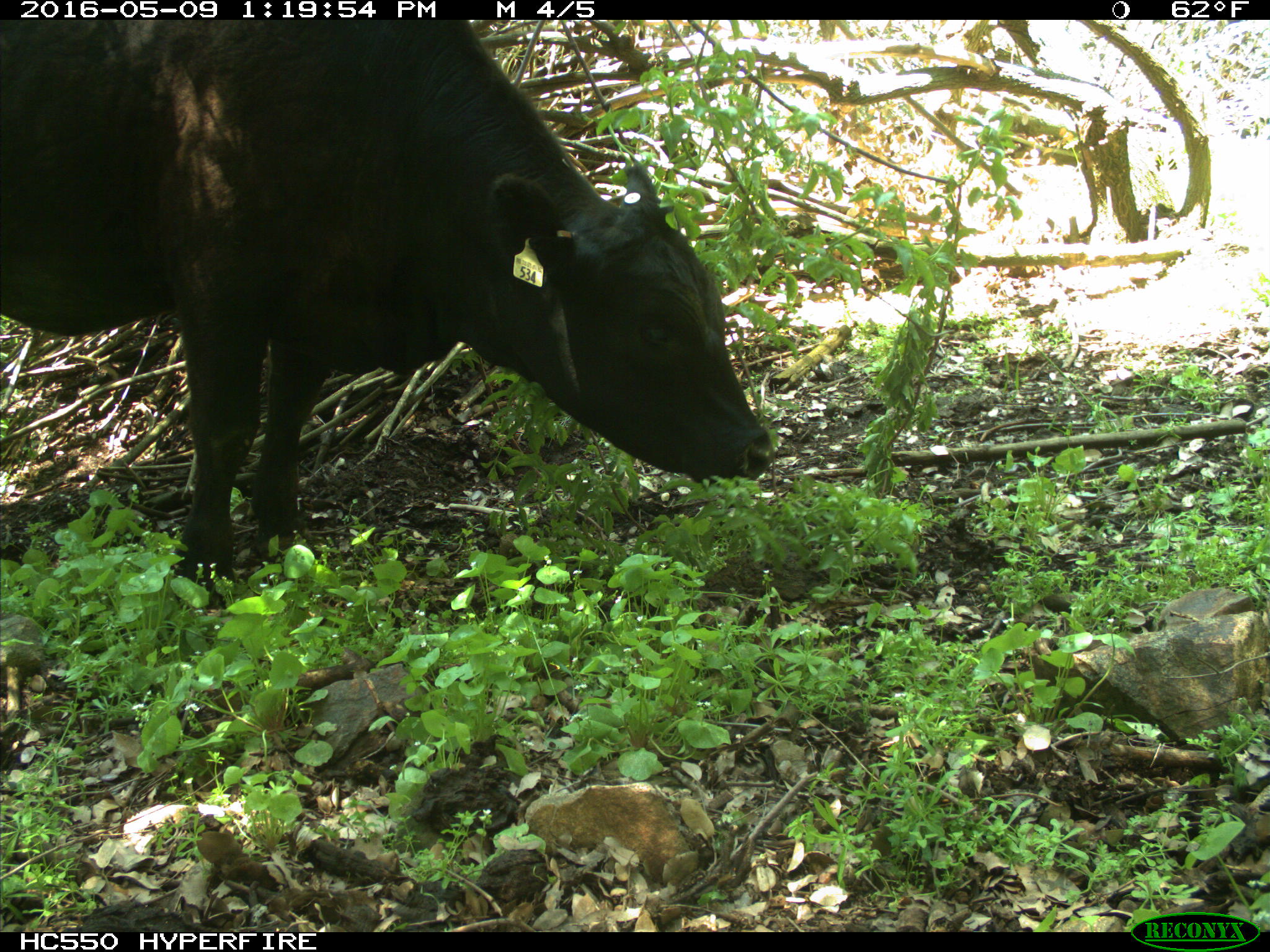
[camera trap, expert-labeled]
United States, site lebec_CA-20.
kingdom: Animalia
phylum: Chordata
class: Mammalia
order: Artiodactyla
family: Bovidae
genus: Bos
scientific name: Bos taurus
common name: domestic cow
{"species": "Bos taurus (domestic cow)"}